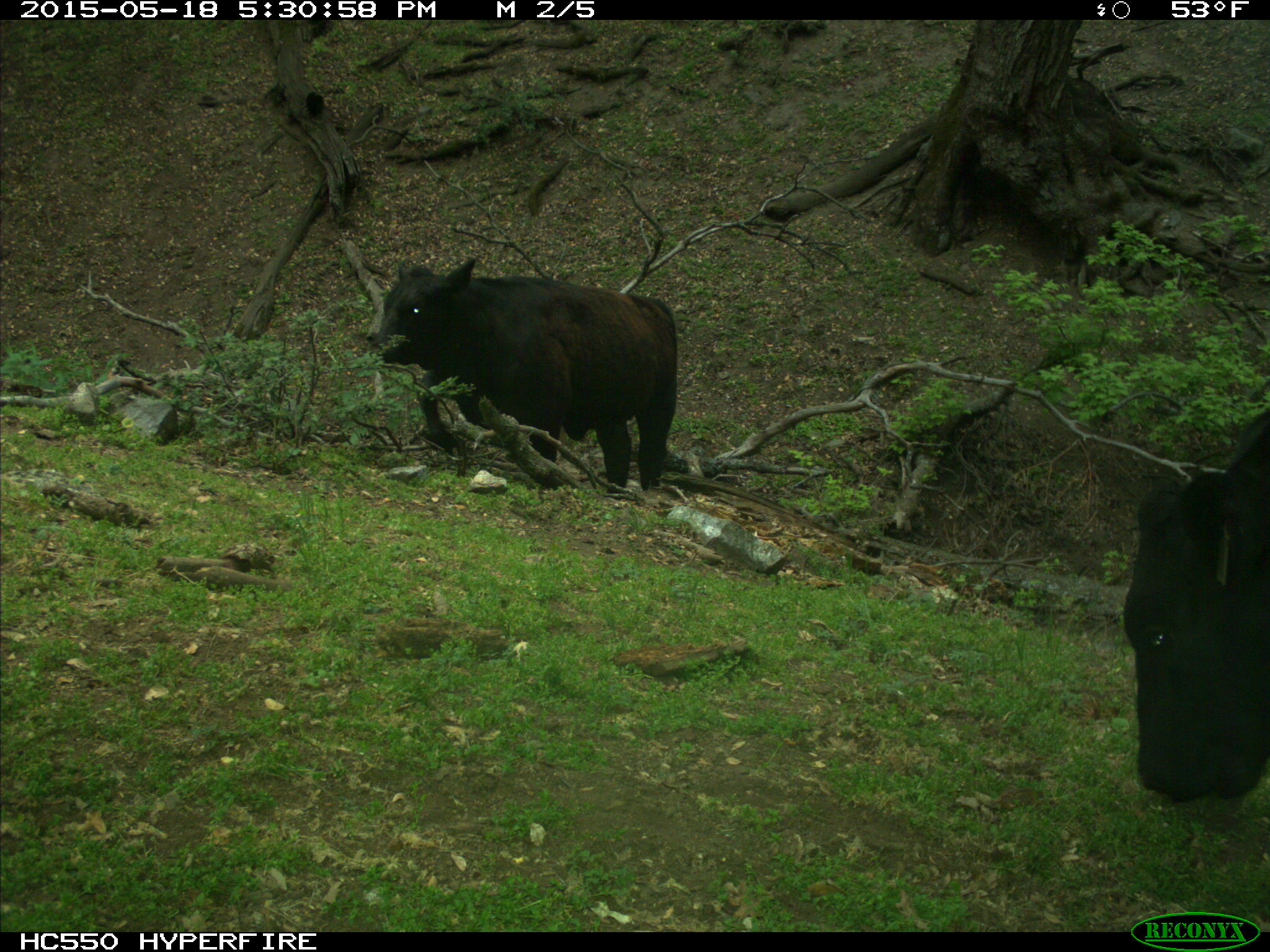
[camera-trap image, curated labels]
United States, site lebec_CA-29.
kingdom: Animalia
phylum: Chordata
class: Mammalia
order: Artiodactyla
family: Bovidae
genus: Bos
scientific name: Bos taurus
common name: domestic cow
Bos taurus (domestic cow).